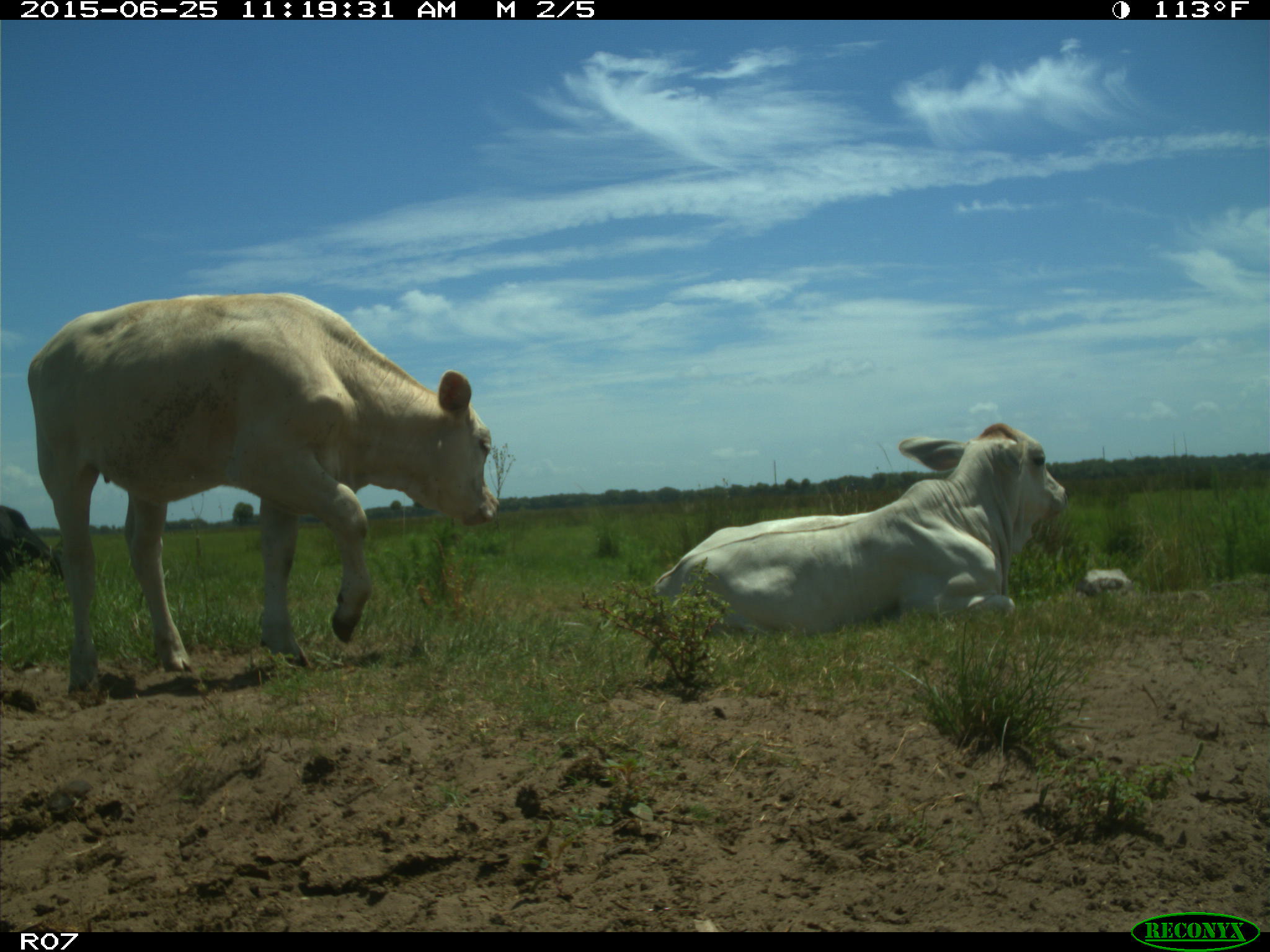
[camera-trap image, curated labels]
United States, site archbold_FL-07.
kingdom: Animalia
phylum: Chordata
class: Mammalia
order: Artiodactyla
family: Bovidae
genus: Bos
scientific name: Bos taurus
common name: domestic cow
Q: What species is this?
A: Bos taurus (domestic cow).